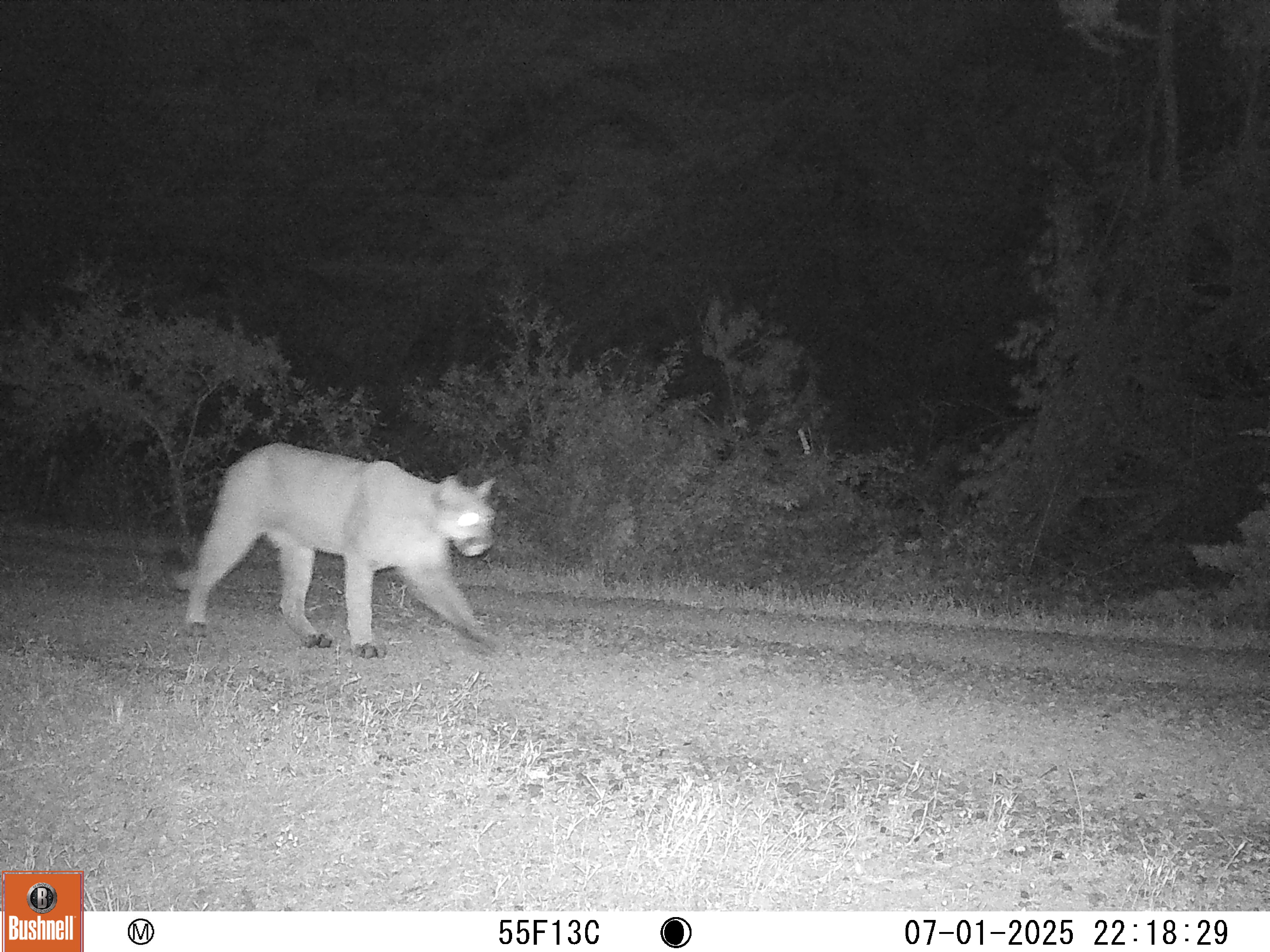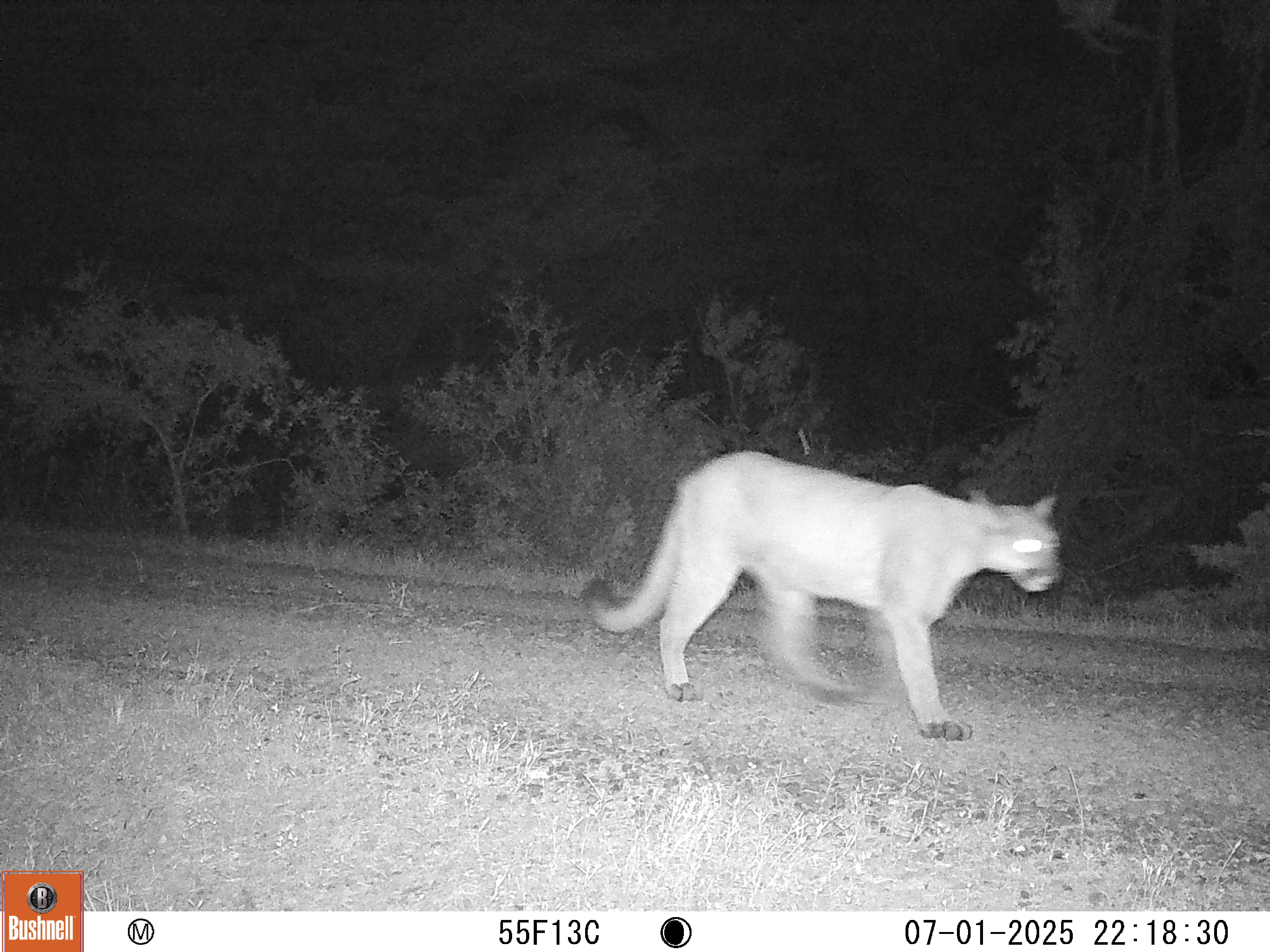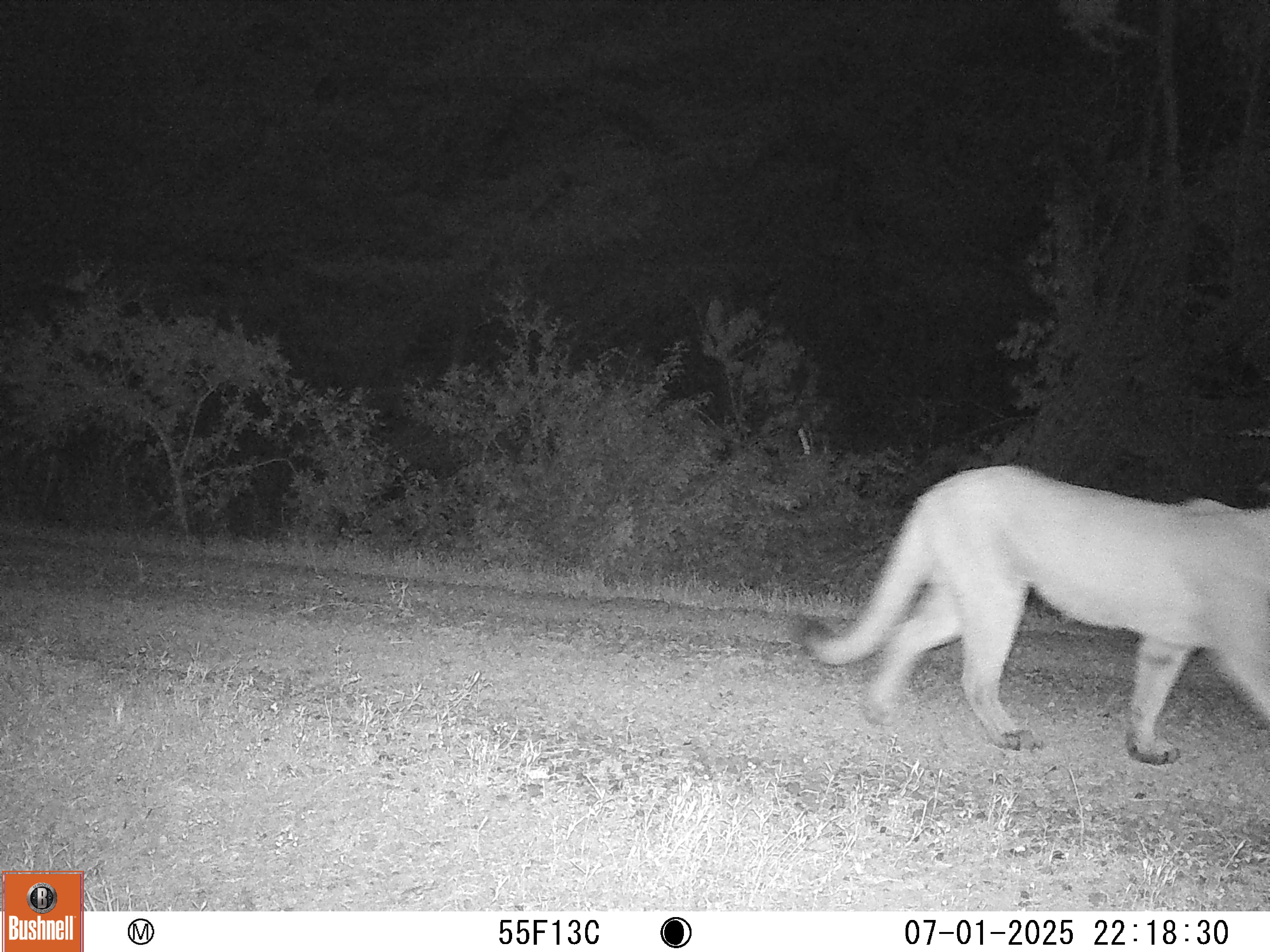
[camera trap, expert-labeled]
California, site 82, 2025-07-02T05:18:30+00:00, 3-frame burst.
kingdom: Animalia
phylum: Chordata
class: Mammalia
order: Carnivora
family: Felidae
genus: Puma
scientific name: Puma concolor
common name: puma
Puma (Puma concolor).